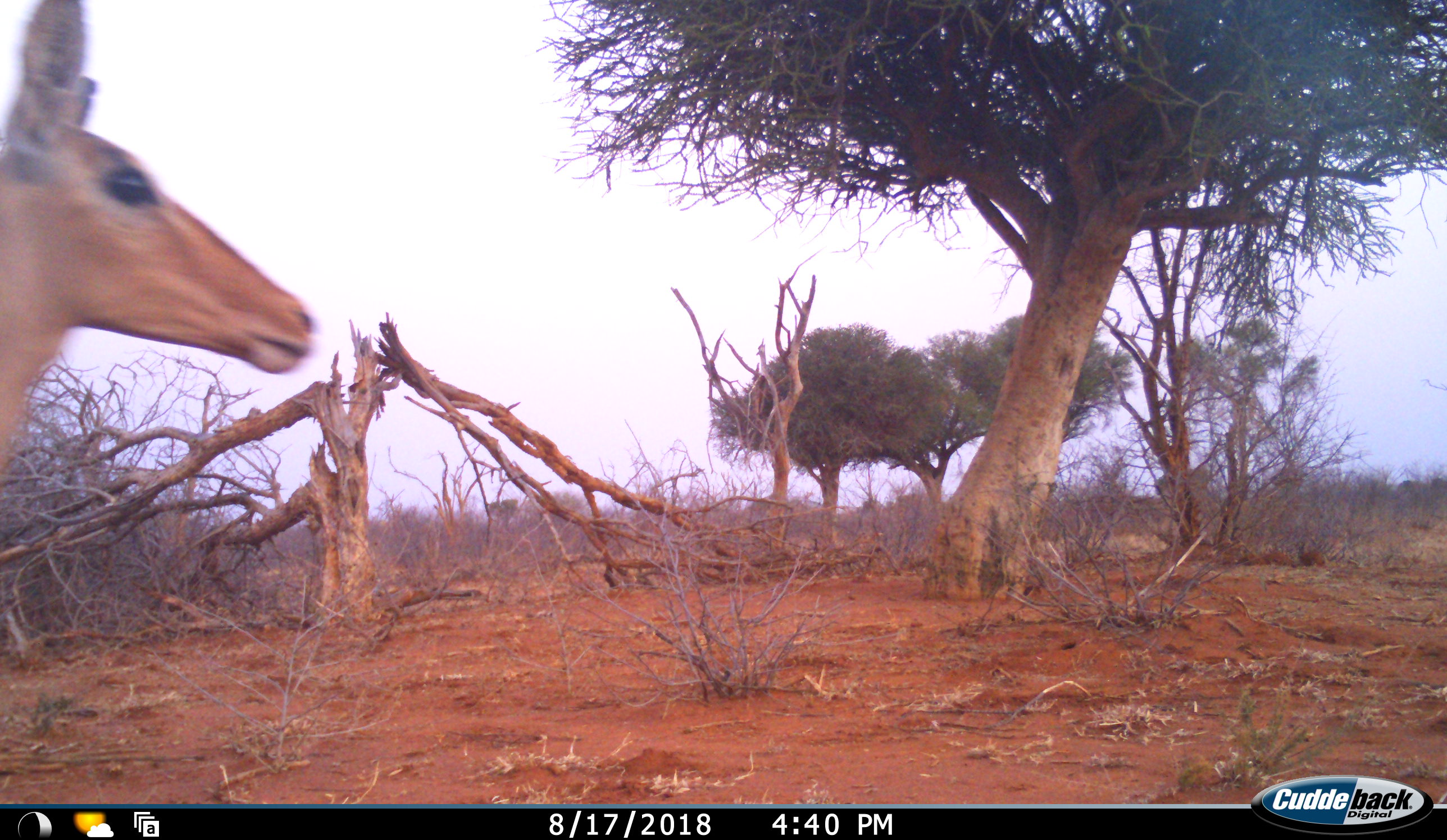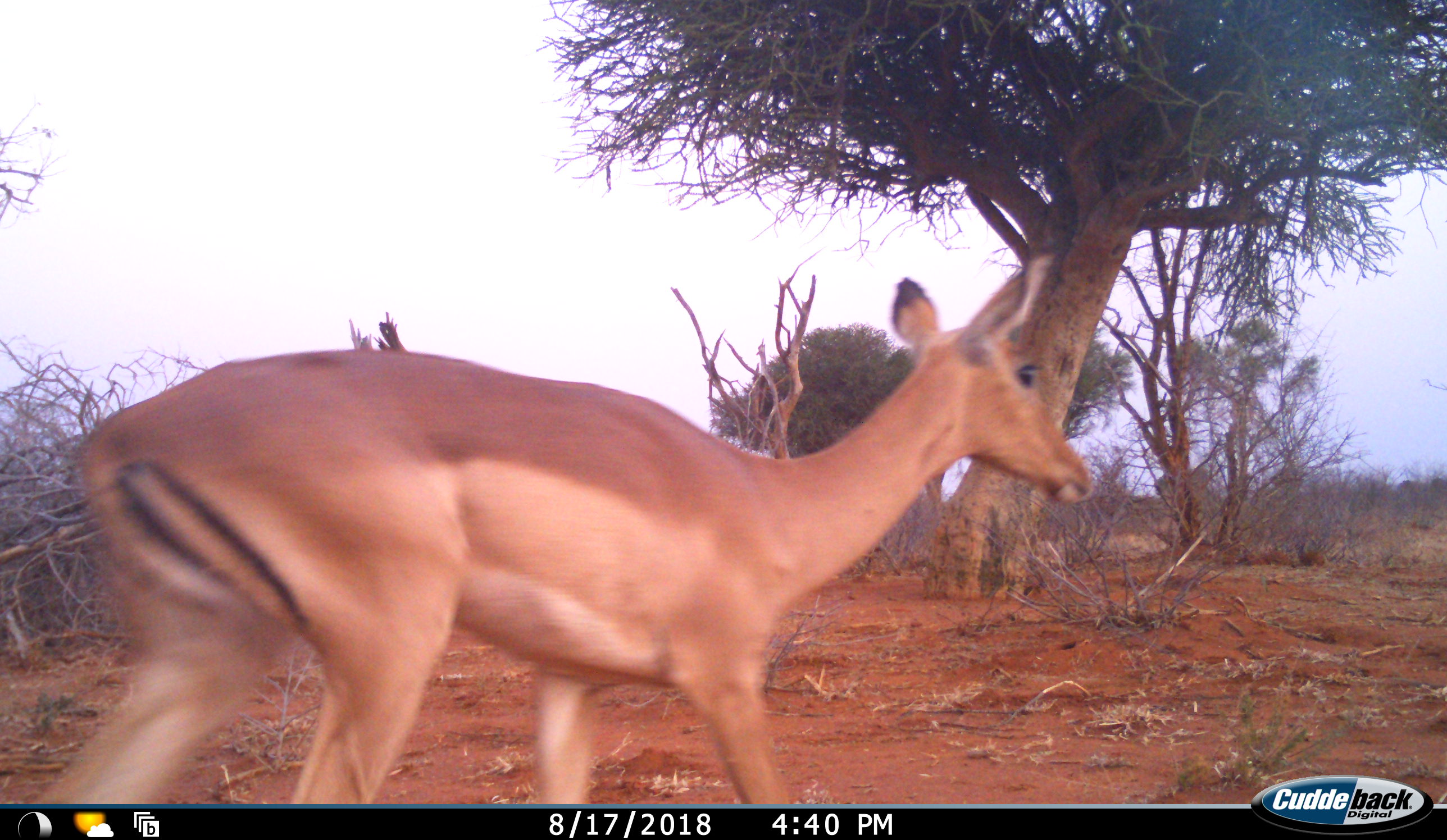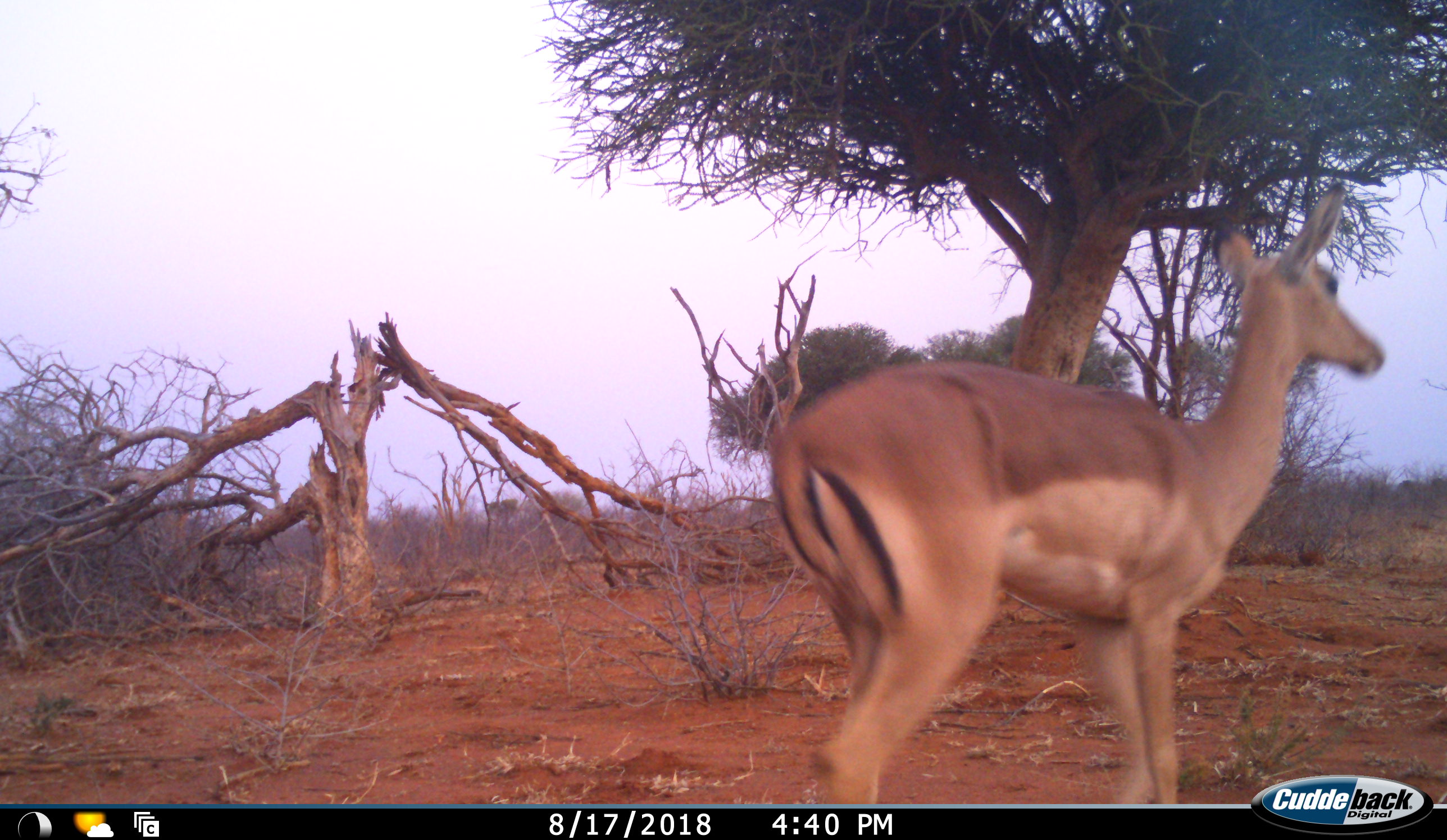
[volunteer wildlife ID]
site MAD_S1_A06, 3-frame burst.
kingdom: Animalia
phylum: Chordata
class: Mammalia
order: Artiodactyla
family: Bovidae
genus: Aepyceros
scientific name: Aepyceros melampus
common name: impala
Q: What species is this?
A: Impala (Aepyceros melampus).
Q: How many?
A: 1.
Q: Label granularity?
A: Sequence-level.